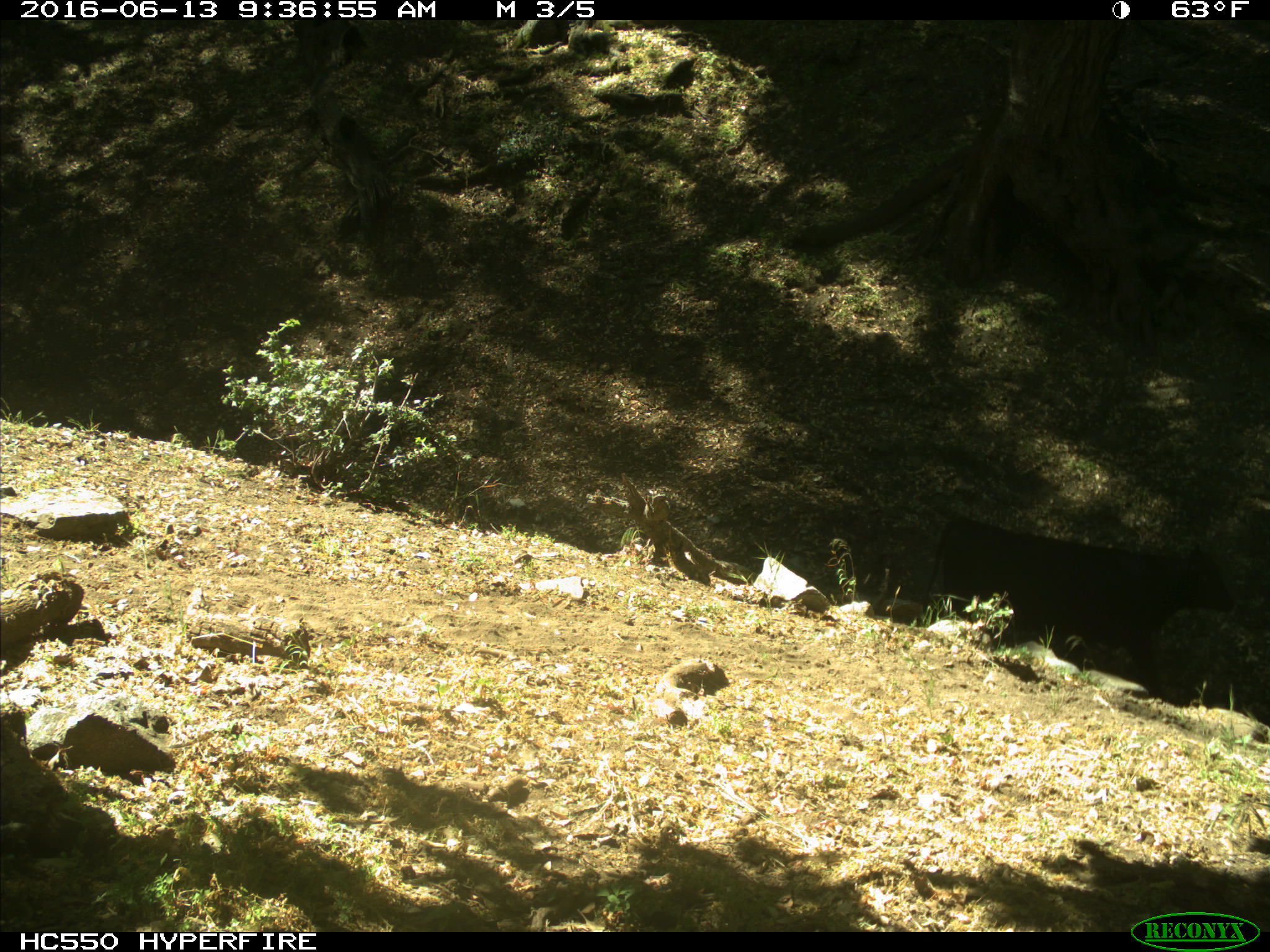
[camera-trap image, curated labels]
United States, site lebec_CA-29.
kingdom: Animalia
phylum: Chordata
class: Mammalia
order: Artiodactyla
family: Bovidae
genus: Bos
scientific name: Bos taurus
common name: domestic cow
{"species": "Bos taurus (domestic cow)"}